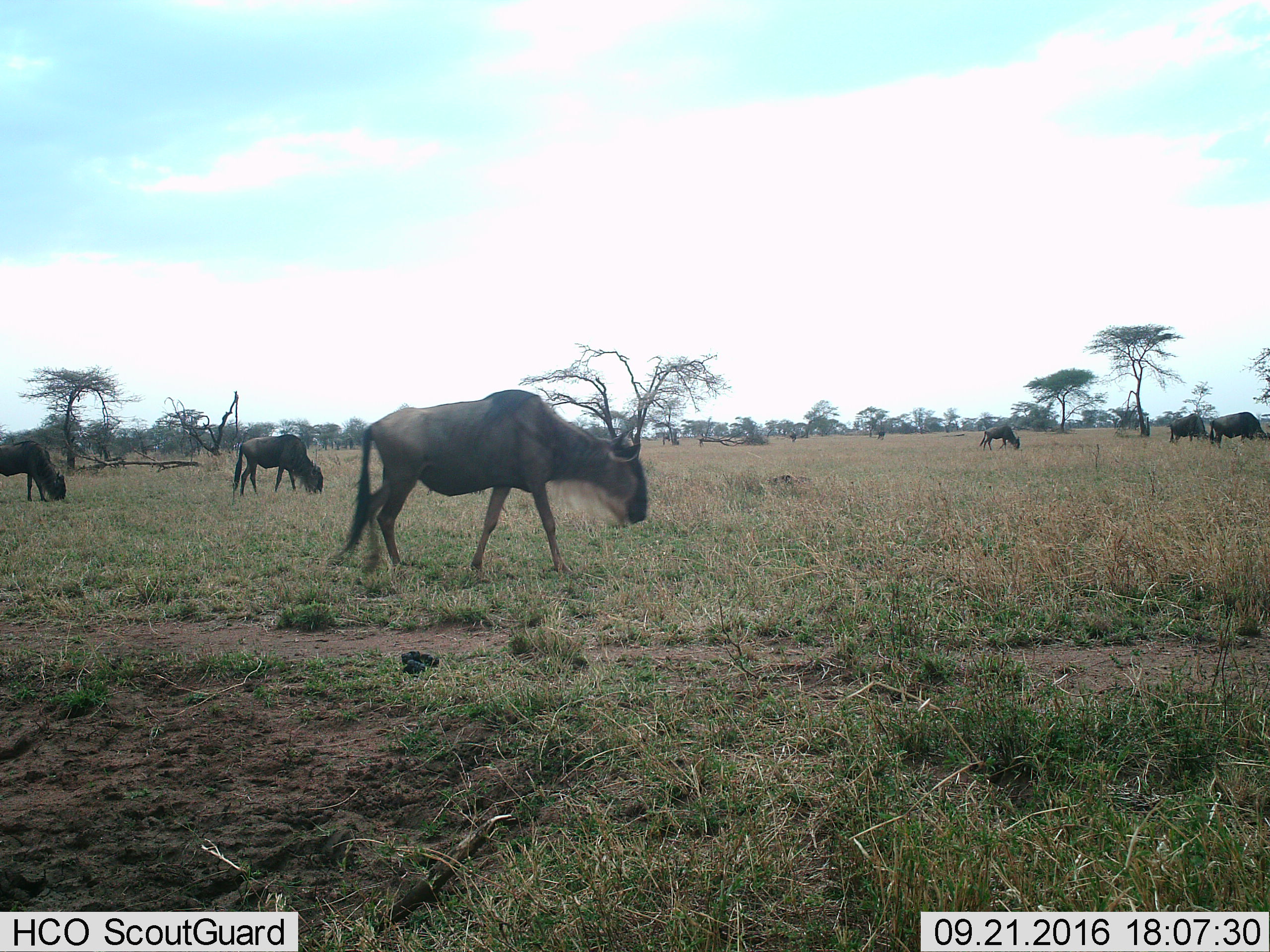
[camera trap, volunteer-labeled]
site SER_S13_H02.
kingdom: Animalia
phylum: Chordata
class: Mammalia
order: Artiodactyla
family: Bovidae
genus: Connochaetes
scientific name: Connochaetes taurinus taurinus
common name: blue wildebeest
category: wildebeestblue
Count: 6.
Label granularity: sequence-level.